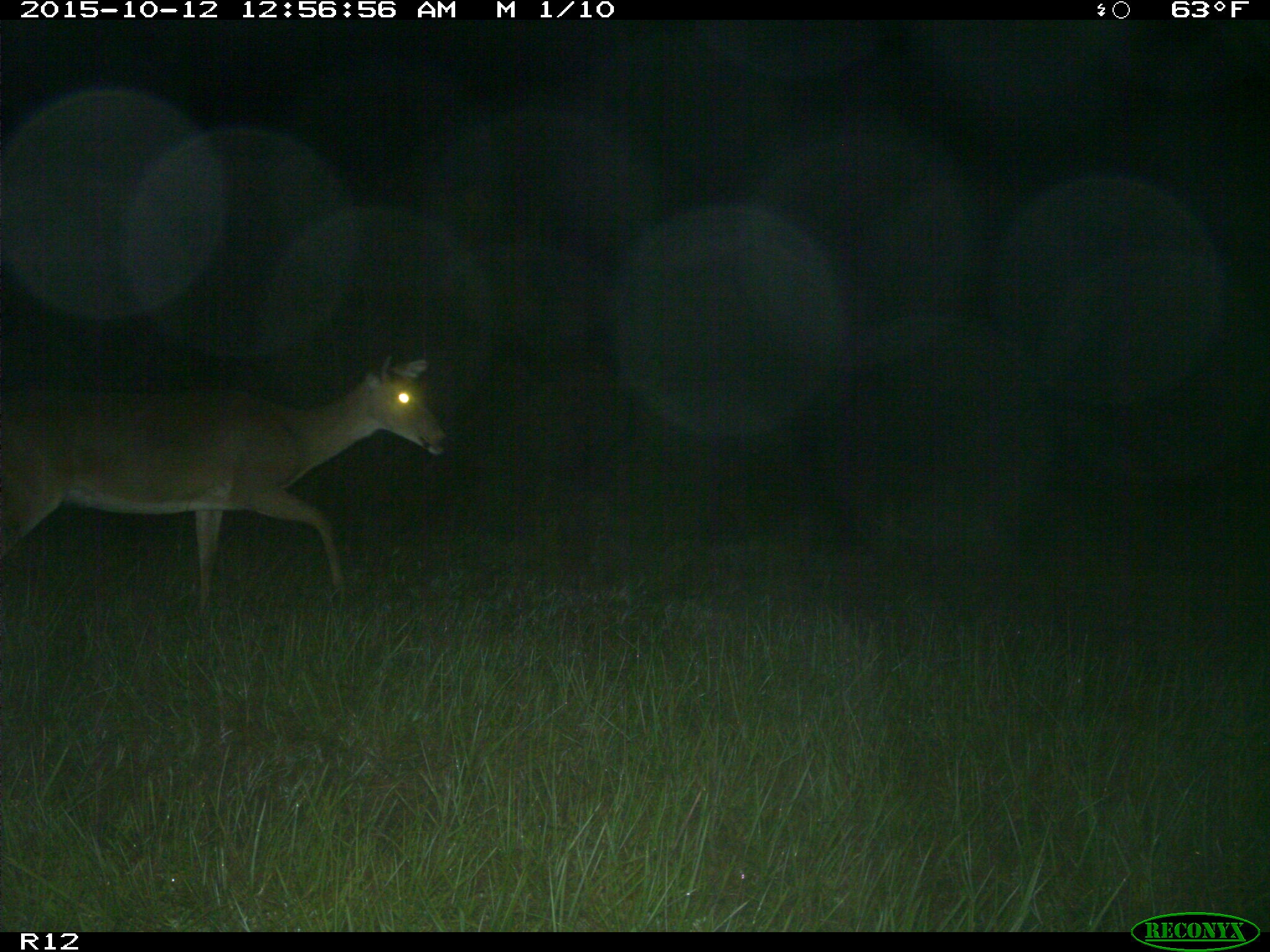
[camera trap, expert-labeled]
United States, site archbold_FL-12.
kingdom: Animalia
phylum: Chordata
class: Mammalia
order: Artiodactyla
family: Cervidae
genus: Odocoileus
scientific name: Odocoileus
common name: deer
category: unidentified deer